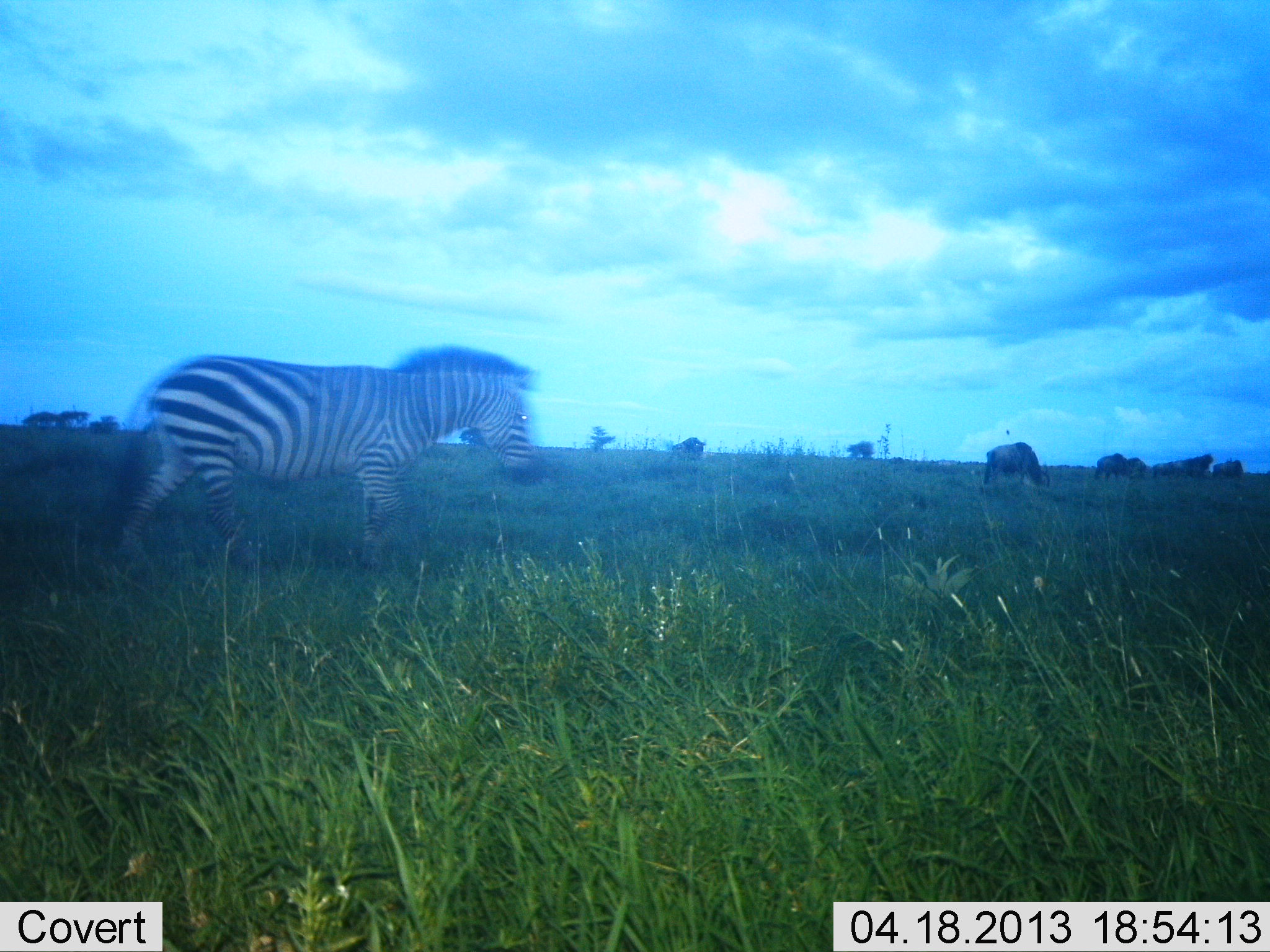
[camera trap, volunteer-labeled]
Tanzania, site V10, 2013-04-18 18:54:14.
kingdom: Animalia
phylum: Chordata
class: Mammalia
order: Artiodactyla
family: Bovidae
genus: Connochaetes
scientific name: Connochaetes taurinus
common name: blue wildebeest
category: wildebeest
Wildebeest (blue wildebeest) (Connochaetes taurinus), count 5. Behavior (volunteer vote fractions): standing 58%, resting 0%, moving 8%, interacting 0%. Young present (vote fraction): 0%. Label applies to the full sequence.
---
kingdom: Animalia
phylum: Chordata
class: Mammalia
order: Perissodactyla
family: Equidae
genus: Equus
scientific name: Equus quagga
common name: plains zebra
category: zebra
Zebra (plains zebra) (Equus quagga), count 1. Behavior (volunteer vote fractions): standing 0%, resting 0%, moving 100%, interacting 0%. Young present (vote fraction): 0%. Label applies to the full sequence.